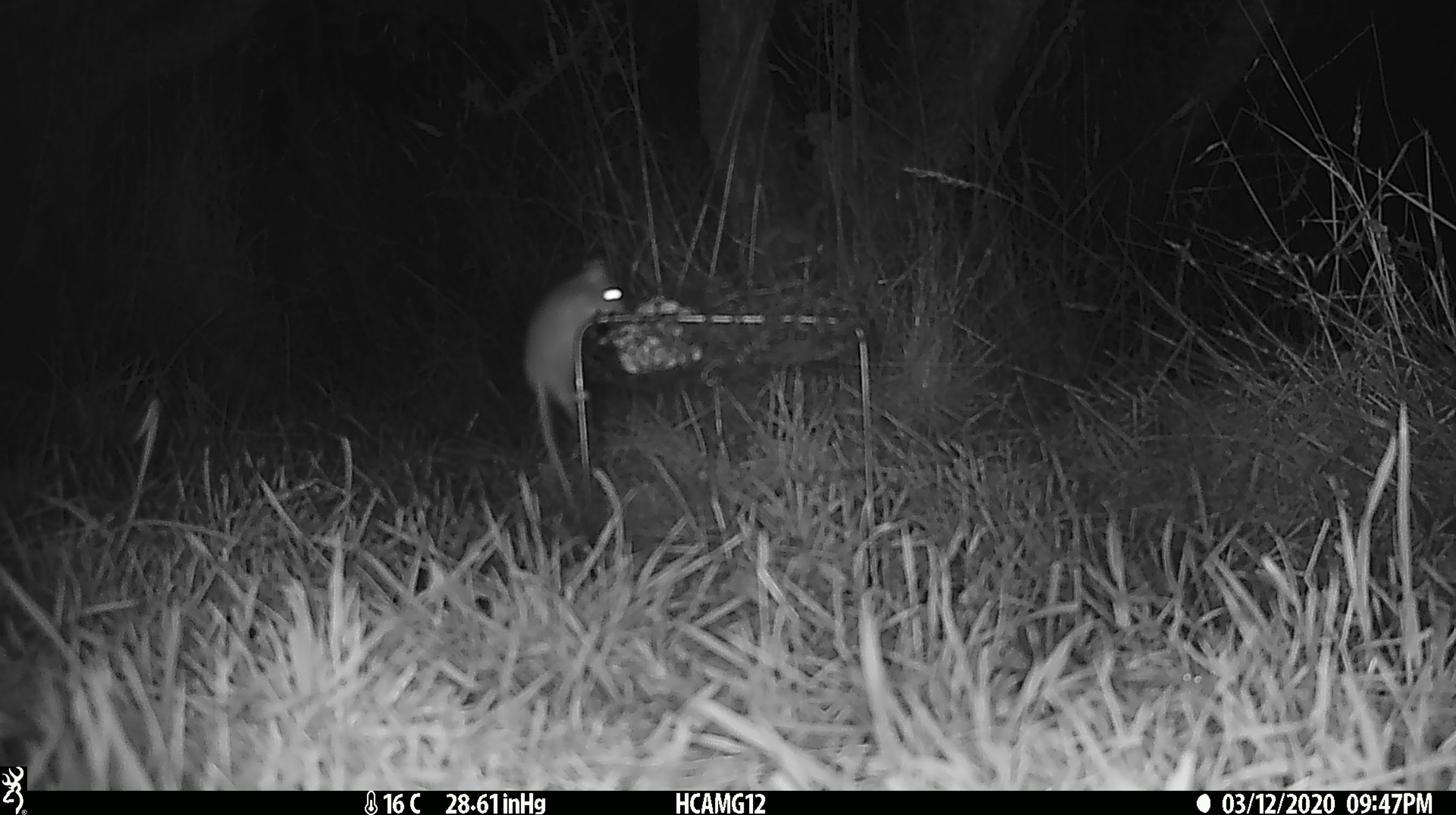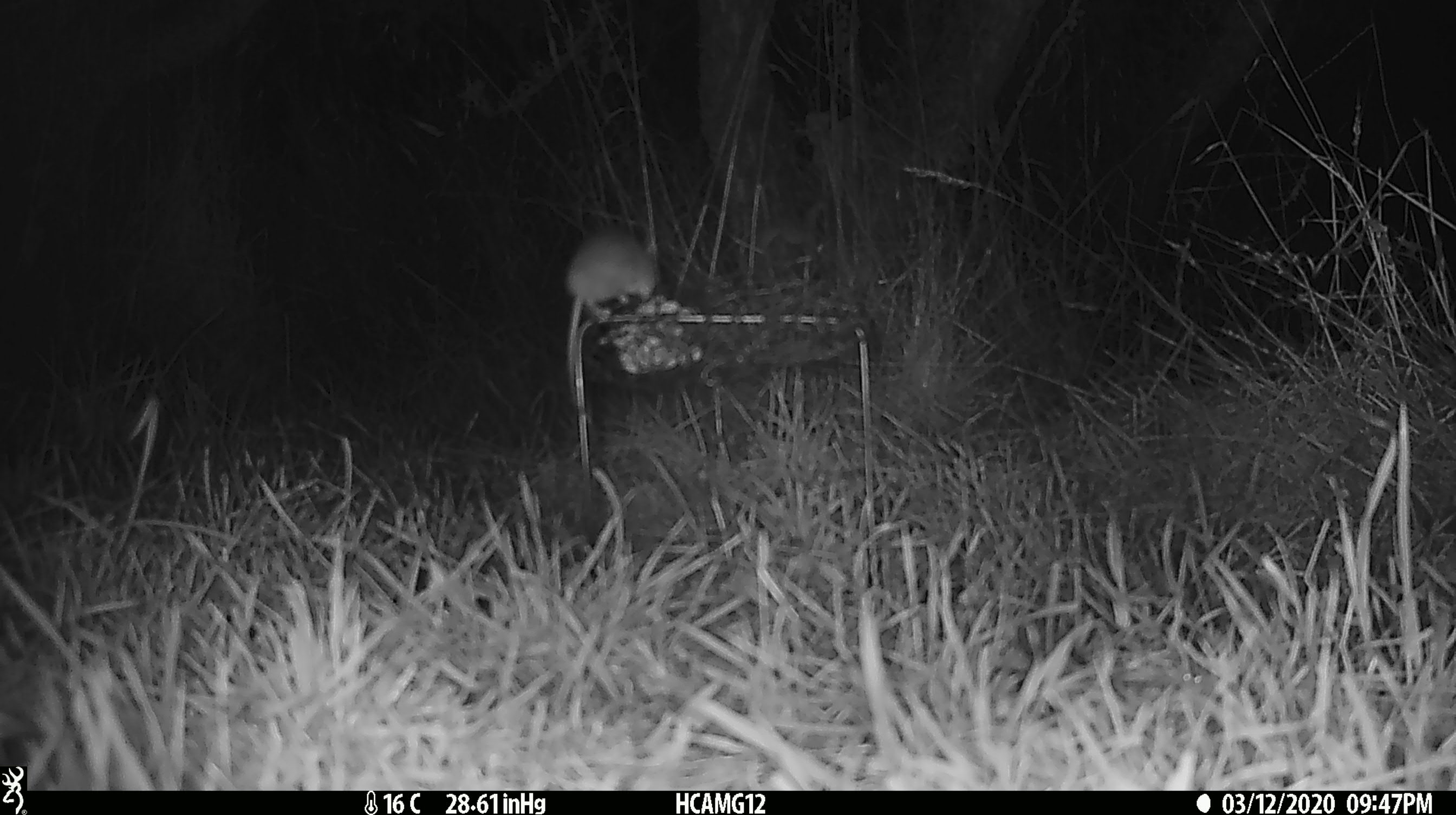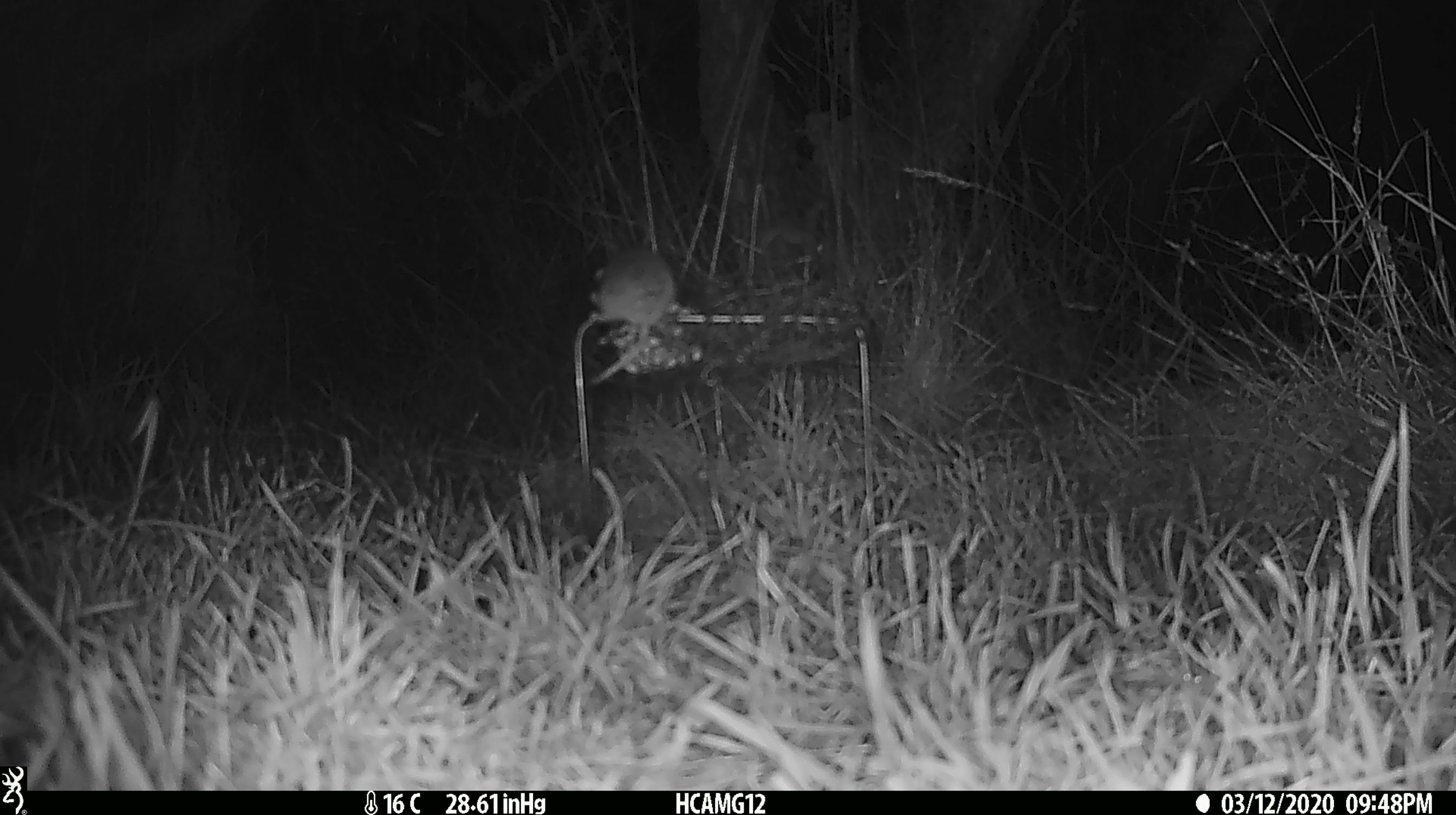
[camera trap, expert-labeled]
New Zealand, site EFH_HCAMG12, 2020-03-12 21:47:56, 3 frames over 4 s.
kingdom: Animalia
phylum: Chordata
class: Mammalia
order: Rodentia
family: Muridae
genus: Mus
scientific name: Mus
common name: mouse